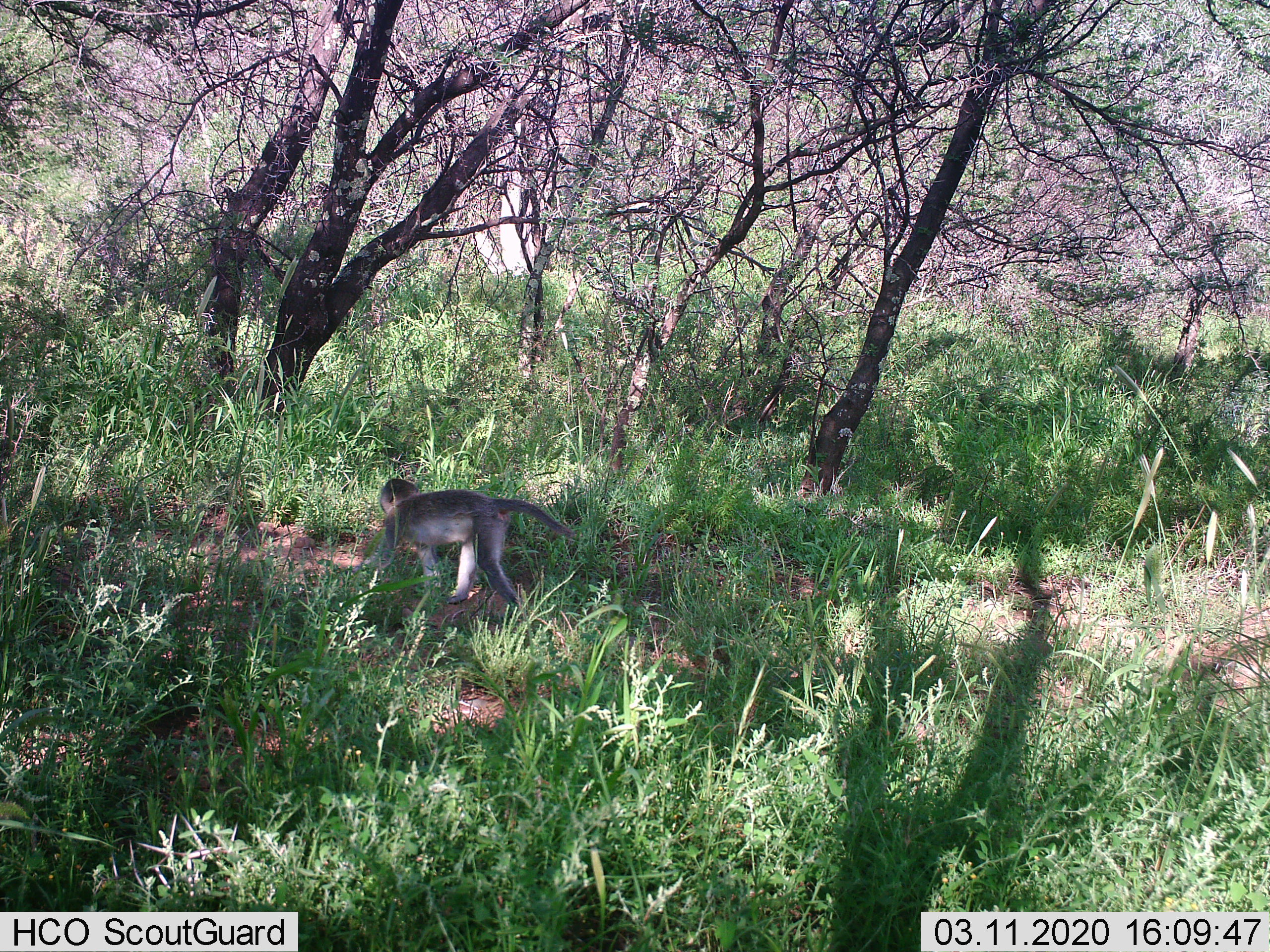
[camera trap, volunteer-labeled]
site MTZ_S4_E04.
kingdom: Animalia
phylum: Chordata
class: Mammalia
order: Primates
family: Cercopithecidae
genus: Chlorocebus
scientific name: Chlorocebus pygerythrus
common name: vervet monkey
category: monkeyvervet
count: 1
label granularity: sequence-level